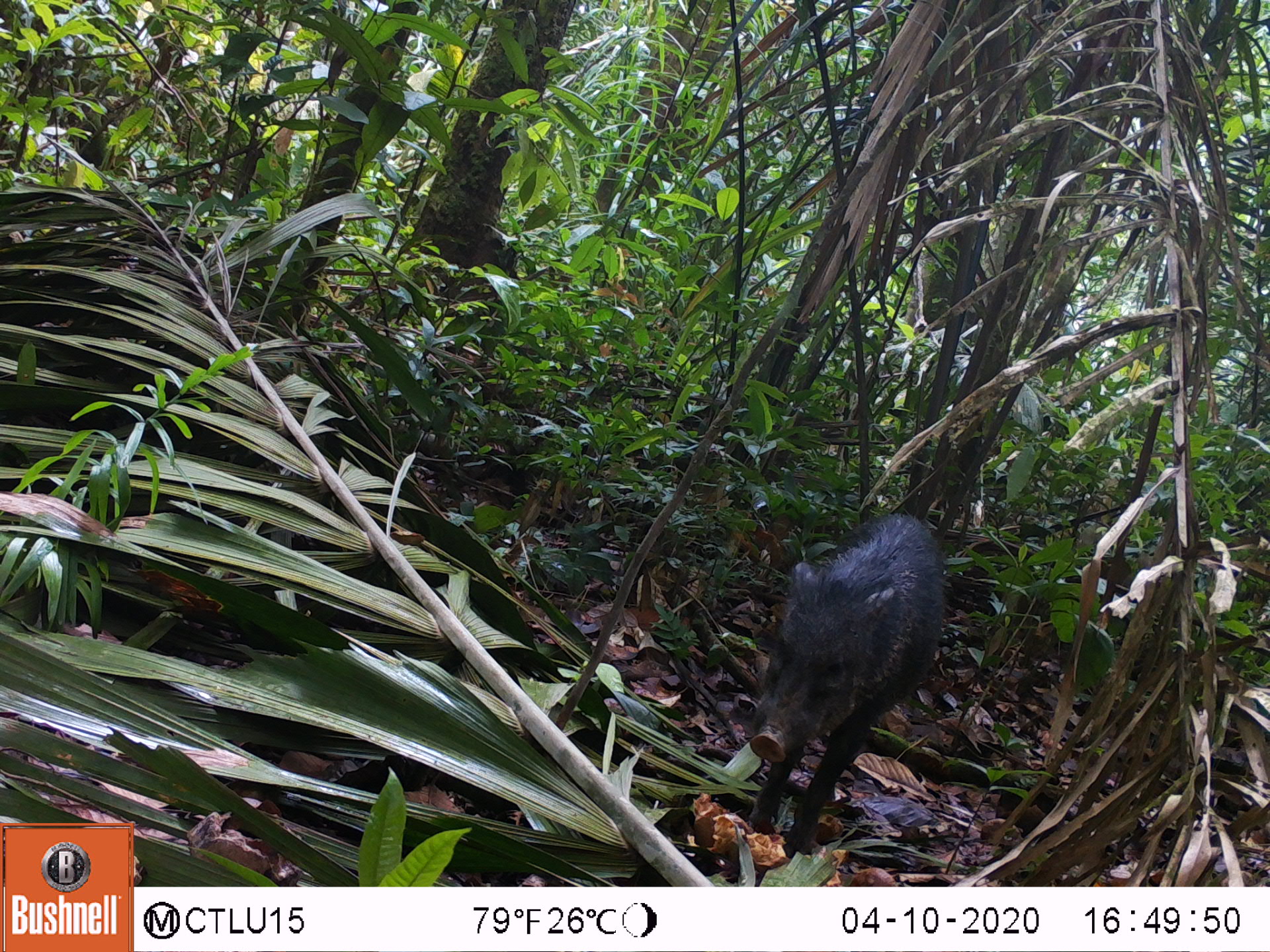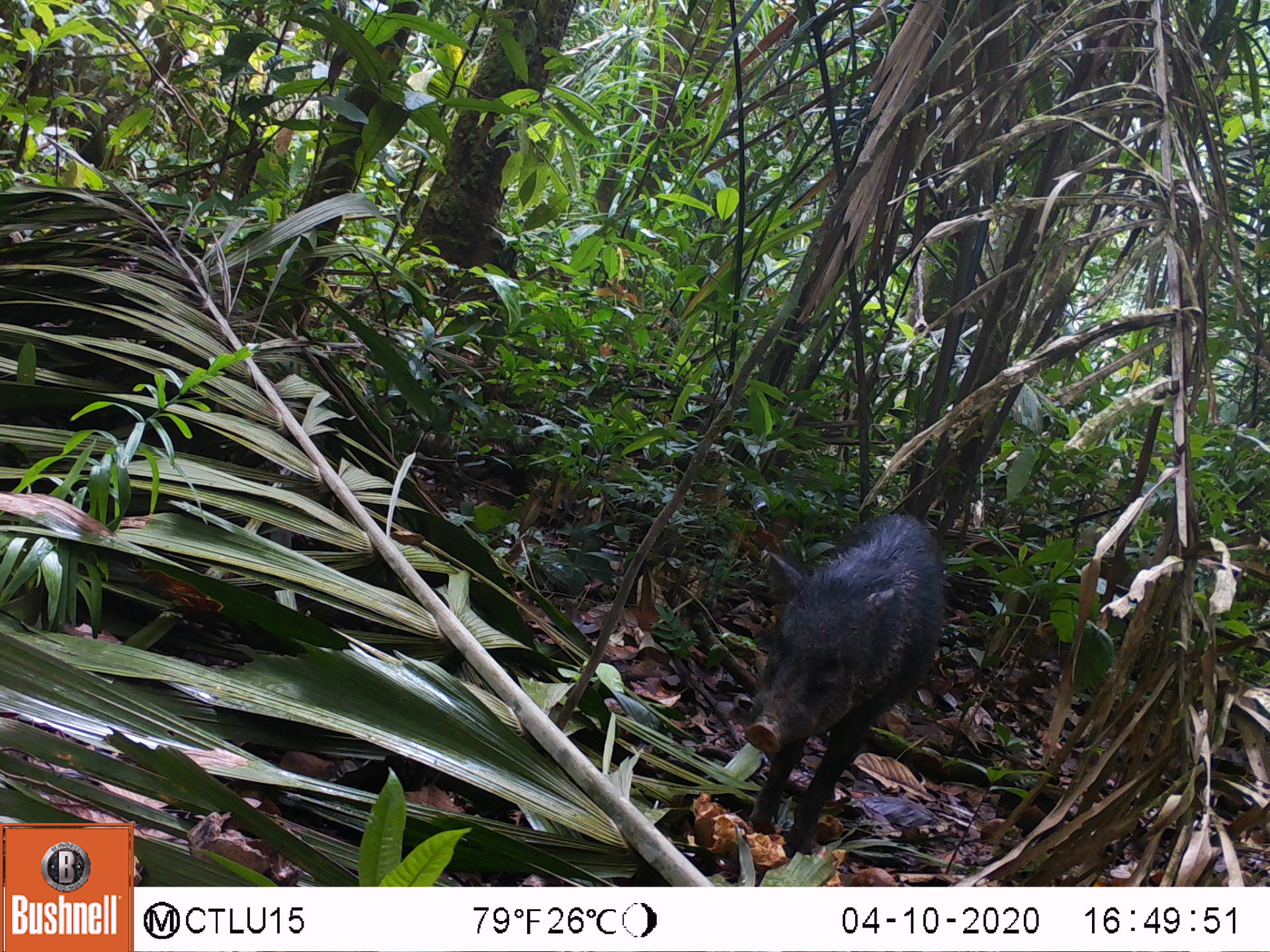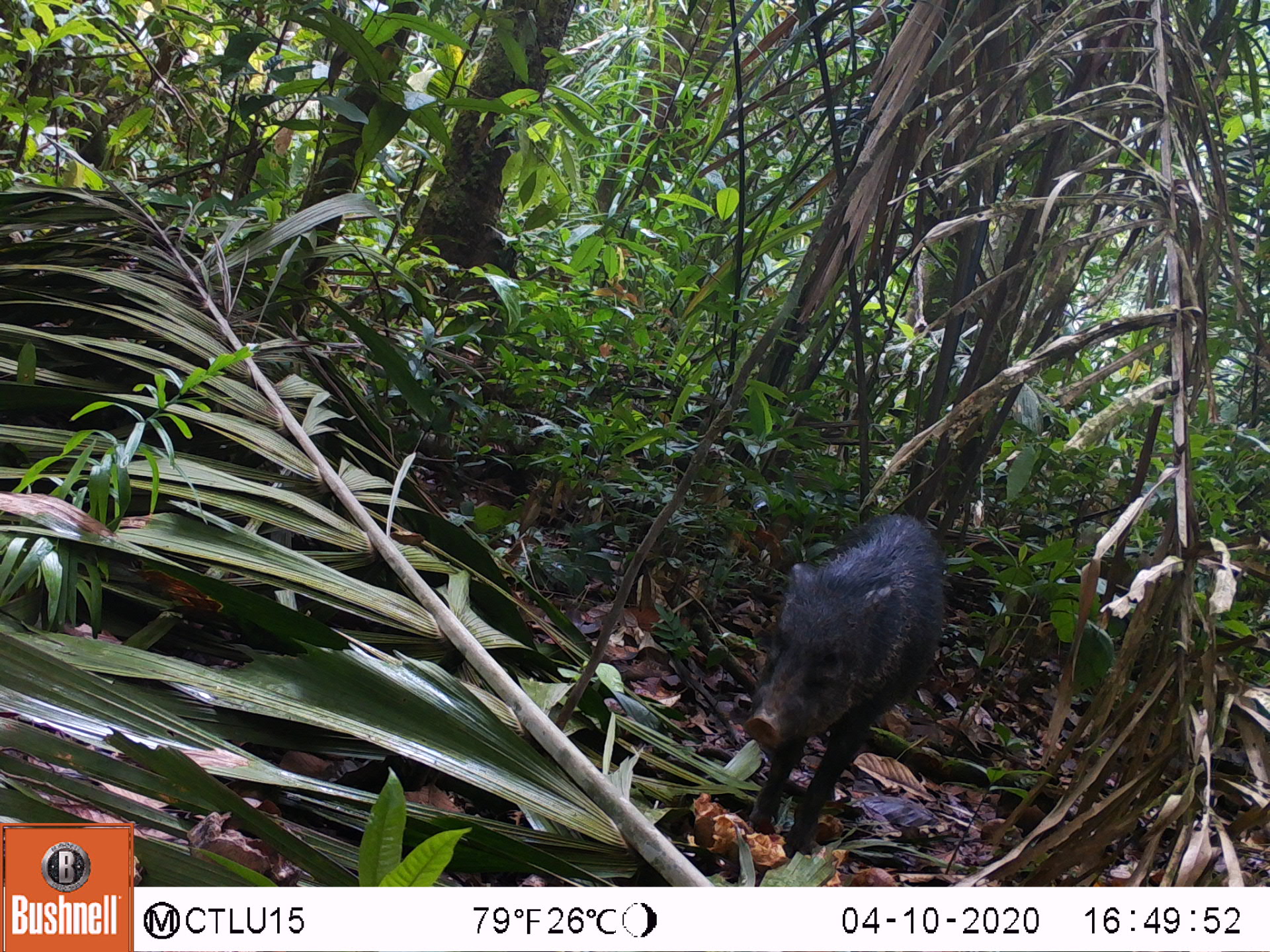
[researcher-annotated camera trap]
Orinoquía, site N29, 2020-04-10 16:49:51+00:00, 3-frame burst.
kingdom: Animalia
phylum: Chordata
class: Mammalia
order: Artiodactyla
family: Tayassuidae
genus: Pecari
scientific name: Pecari tajacu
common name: collared peccary